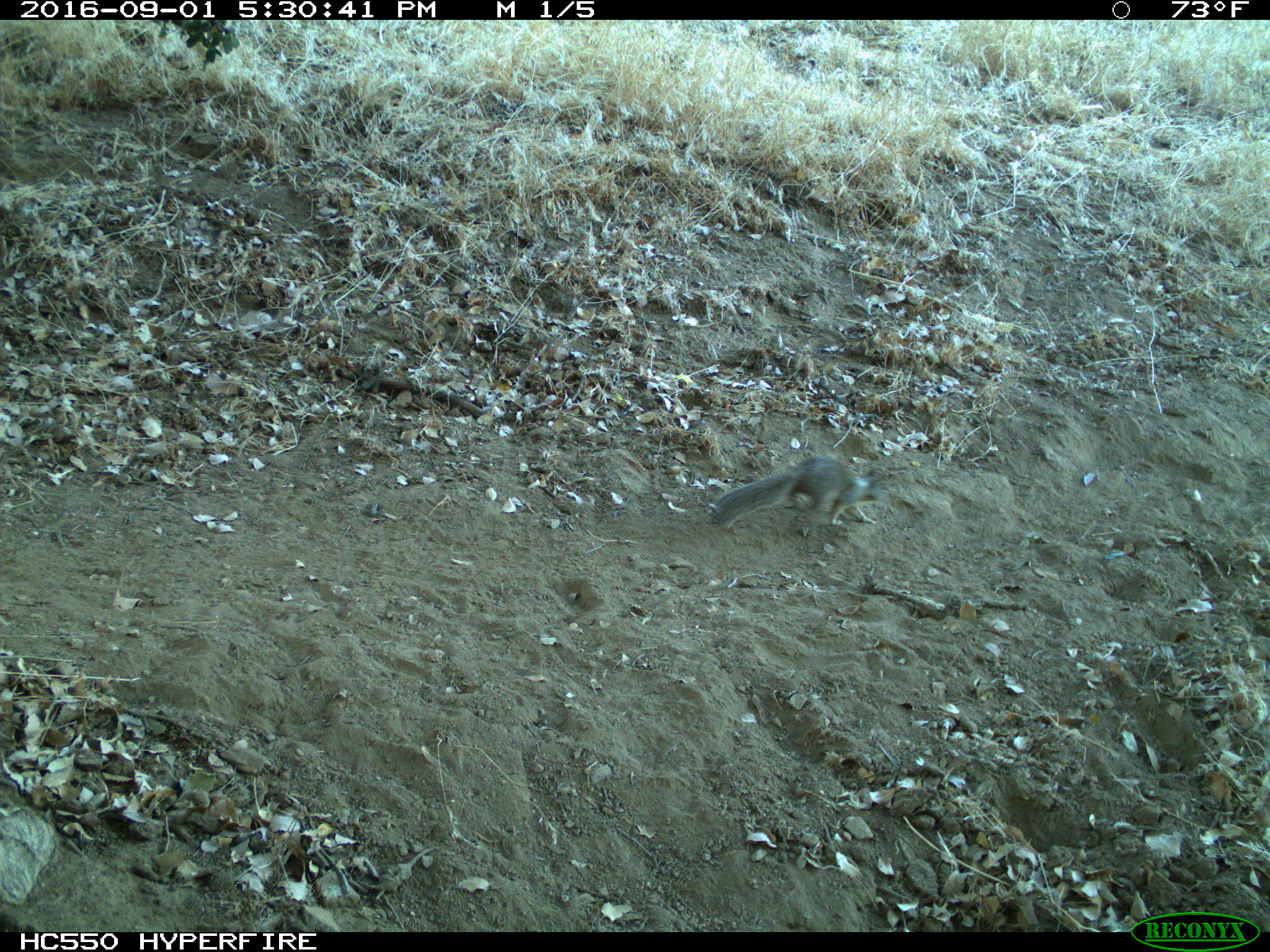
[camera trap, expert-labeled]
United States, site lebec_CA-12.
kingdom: Animalia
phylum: Chordata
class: Mammalia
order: Rodentia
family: Sciuridae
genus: Otospermophilus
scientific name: Otospermophilus beecheyi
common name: california ground squirrel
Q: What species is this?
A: Otospermophilus beecheyi (california ground squirrel).